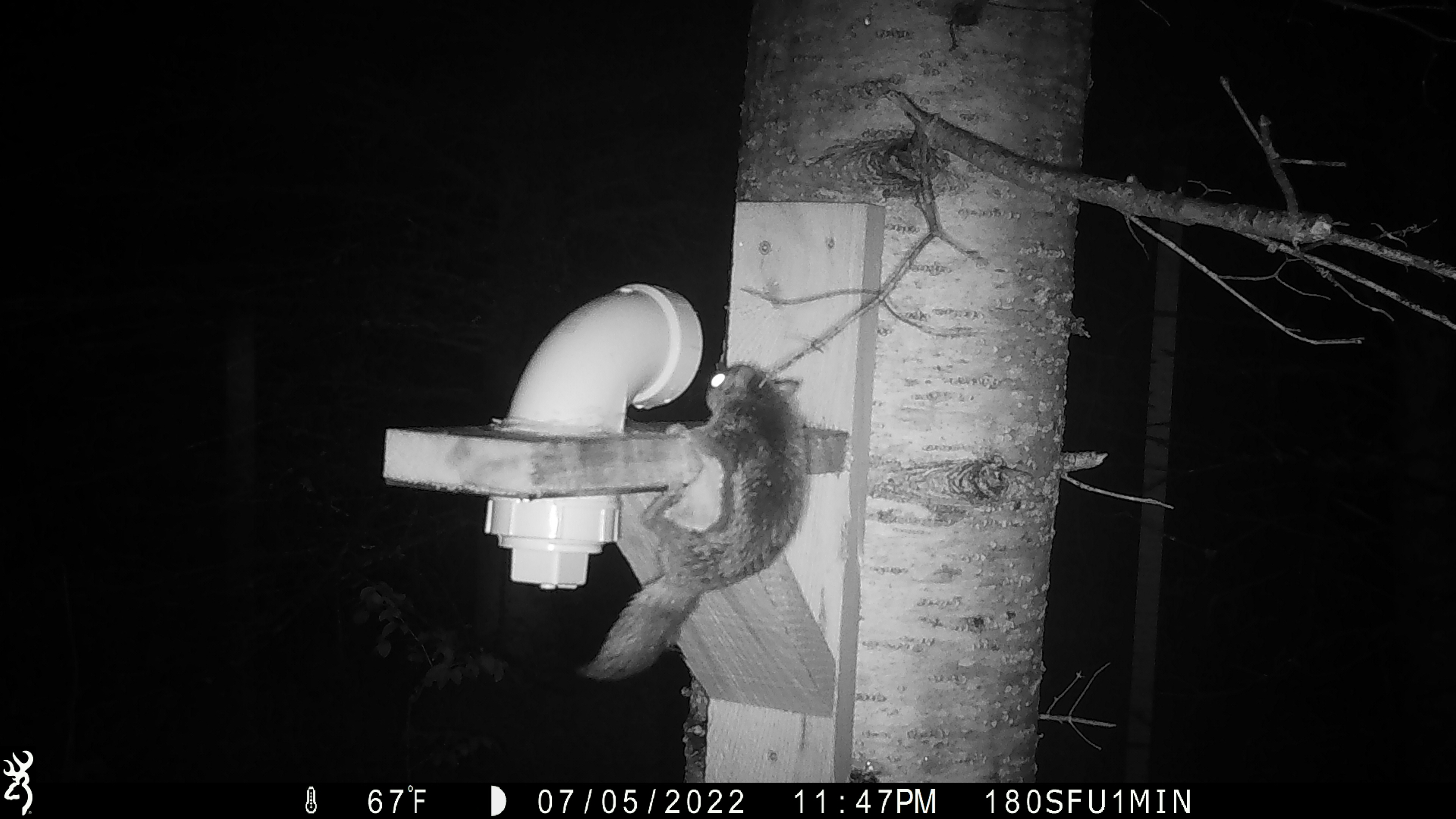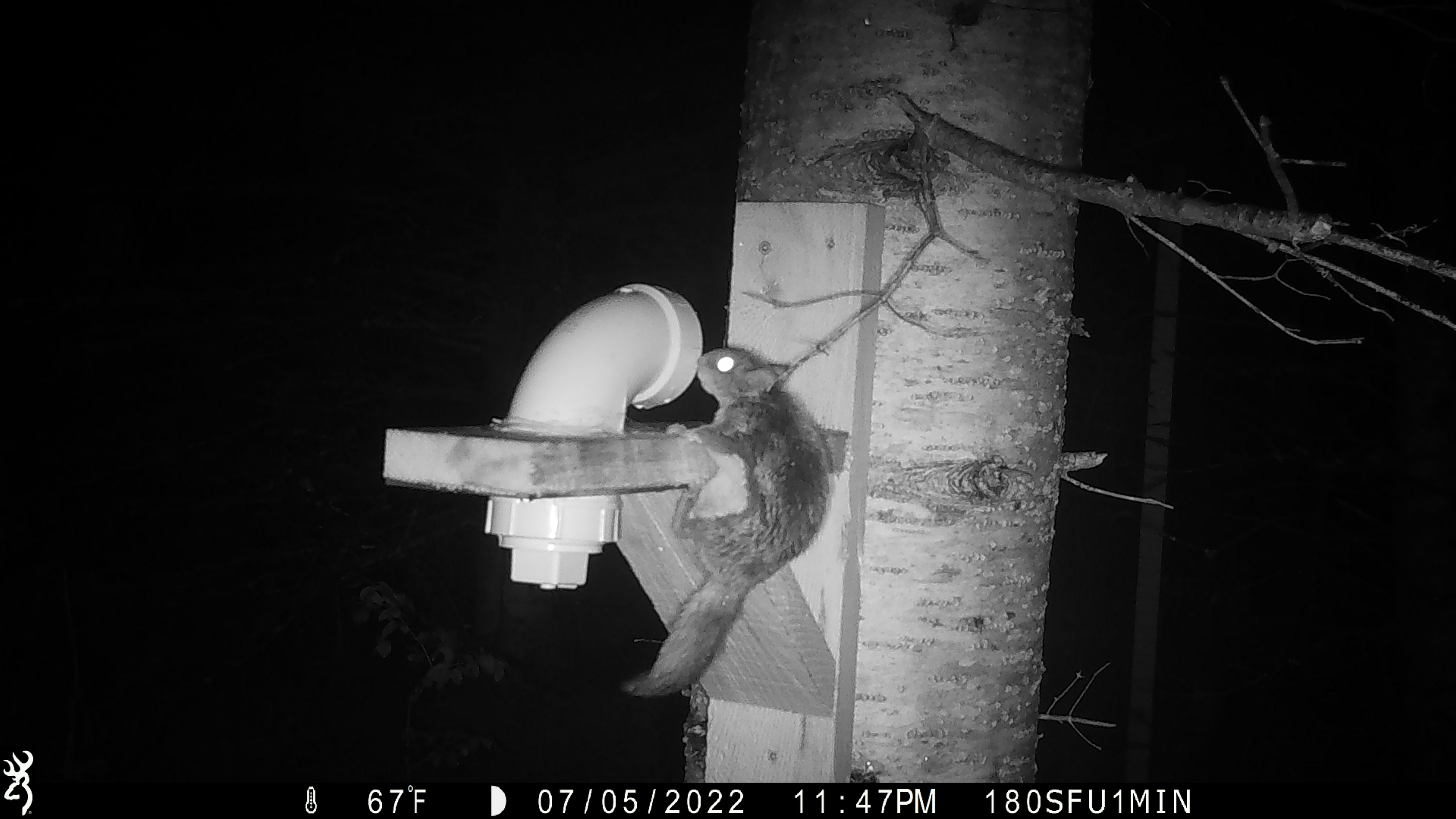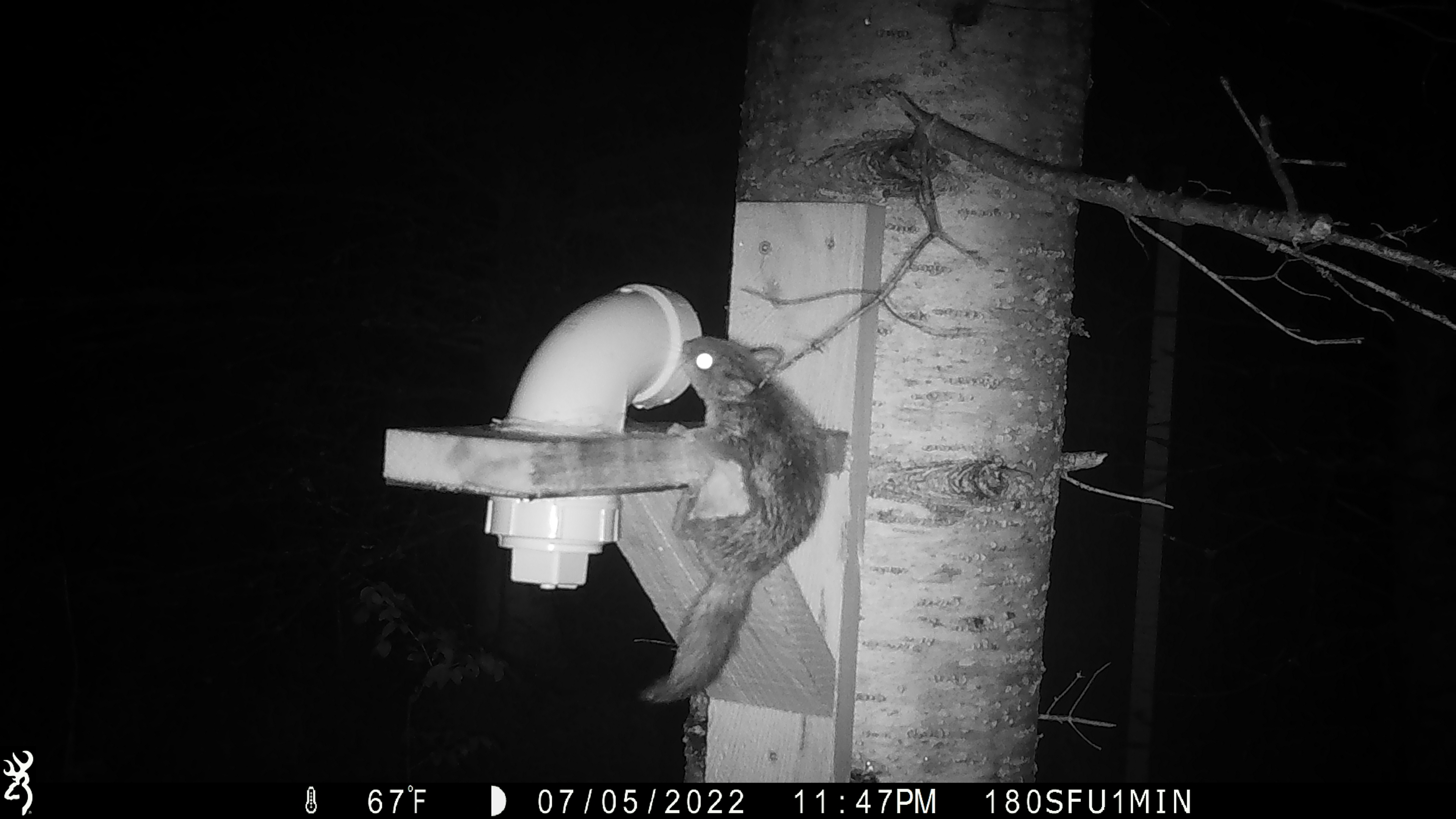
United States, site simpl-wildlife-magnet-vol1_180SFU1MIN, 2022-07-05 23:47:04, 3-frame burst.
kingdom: Animalia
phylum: Chordata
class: Mammalia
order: Rodentia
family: Sciuridae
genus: Glaucomys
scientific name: Glaucomys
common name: flying squirrel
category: flying squirrel sp.